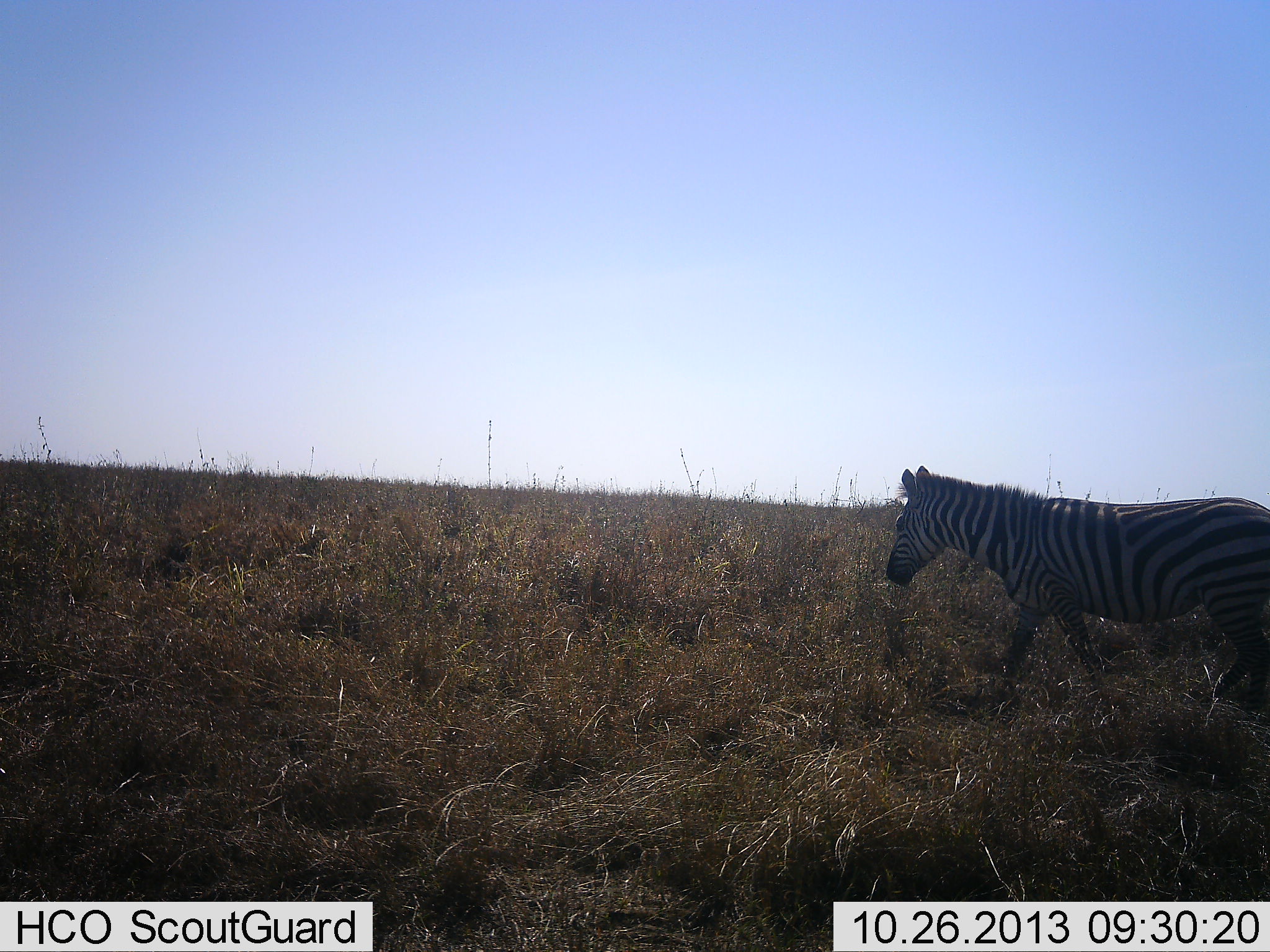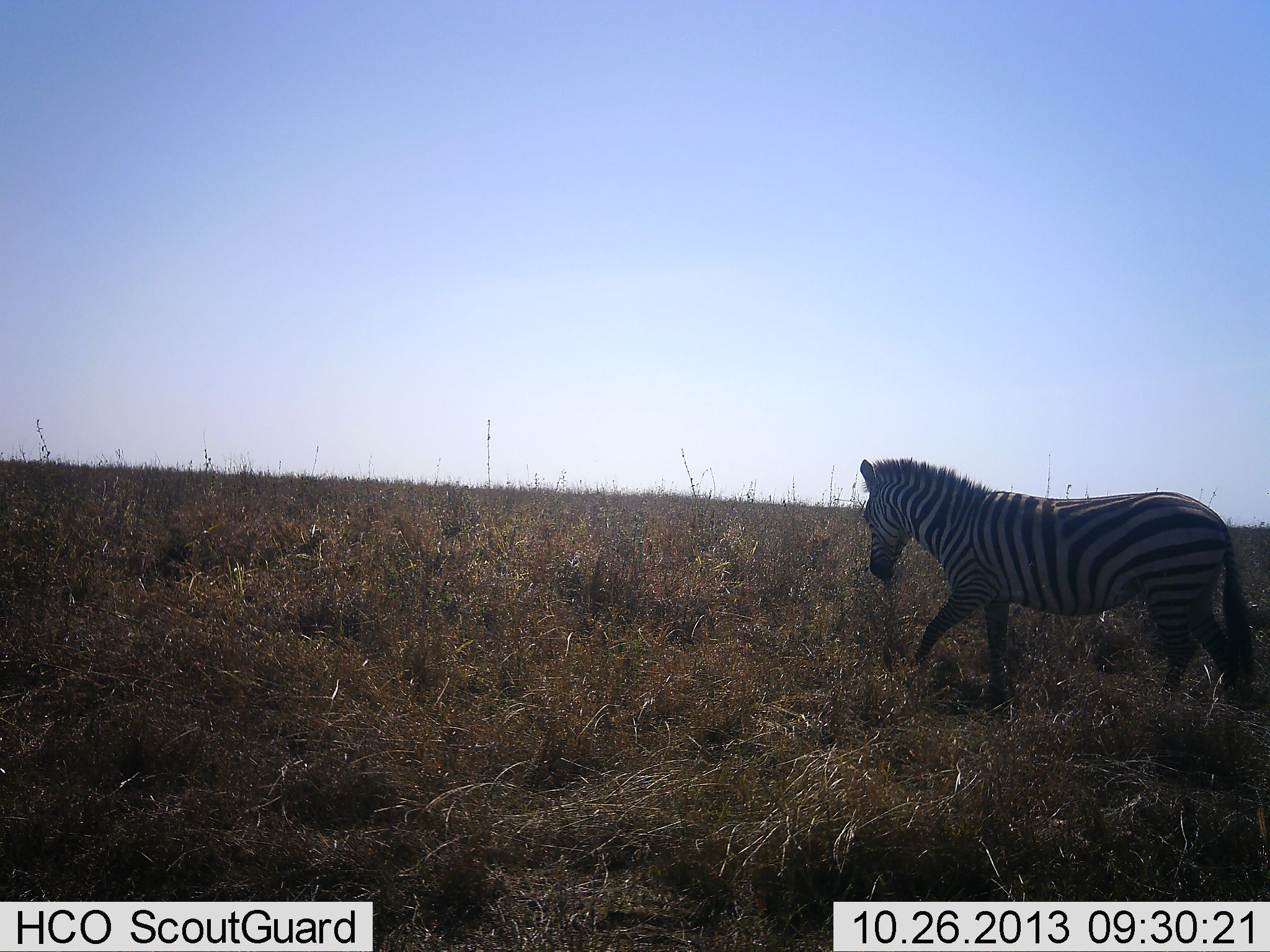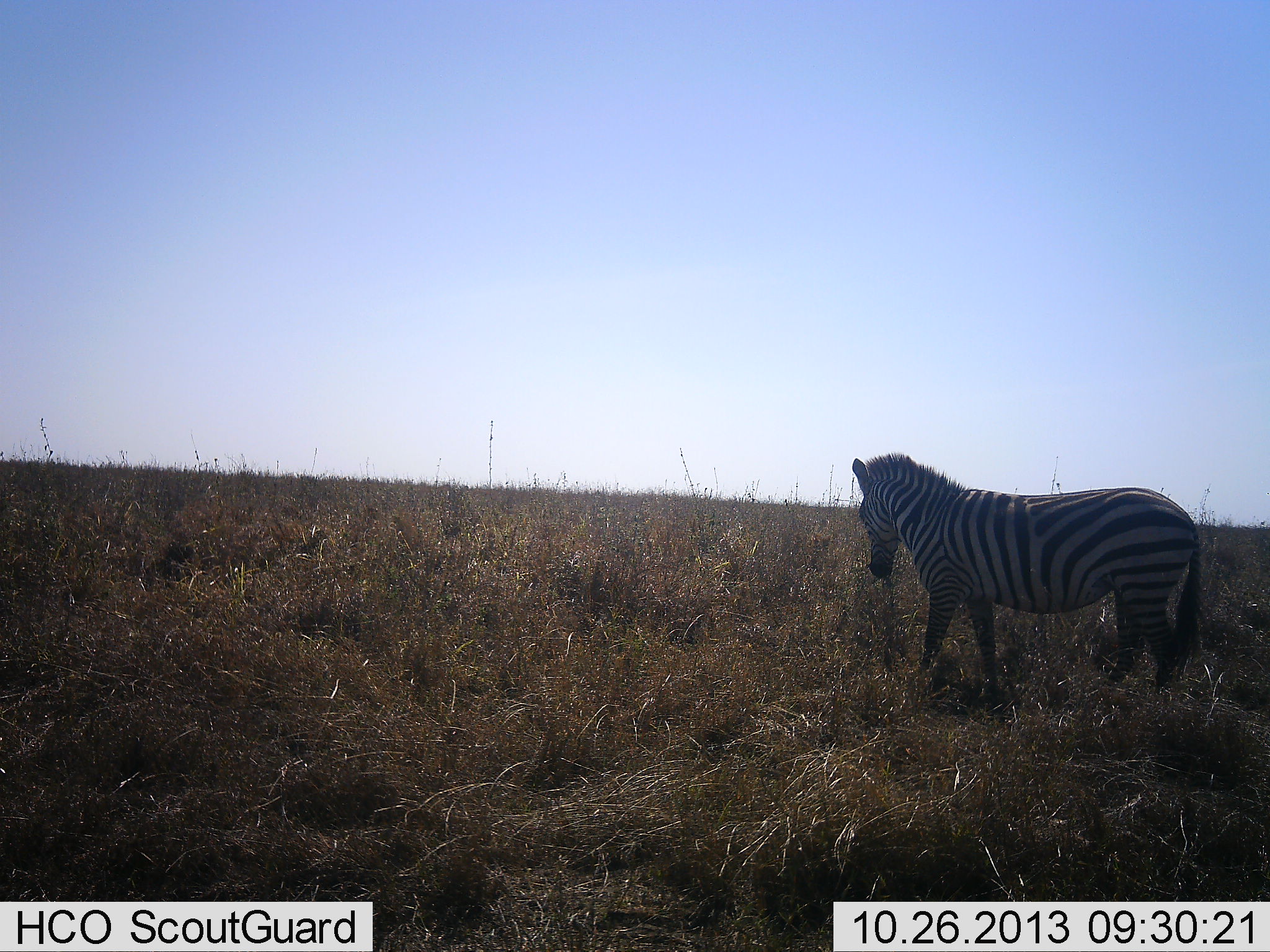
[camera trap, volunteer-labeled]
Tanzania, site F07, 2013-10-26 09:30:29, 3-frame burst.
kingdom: Animalia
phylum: Chordata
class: Mammalia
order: Perissodactyla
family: Equidae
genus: Equus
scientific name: Equus quagga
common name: plains zebra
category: zebra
Zebra (plains zebra) (Equus quagga), count 1. Behavior (volunteer vote fractions): standing 30%, resting 0%, moving 80%, interacting 0%. Young present (vote fraction): 0%. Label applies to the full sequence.